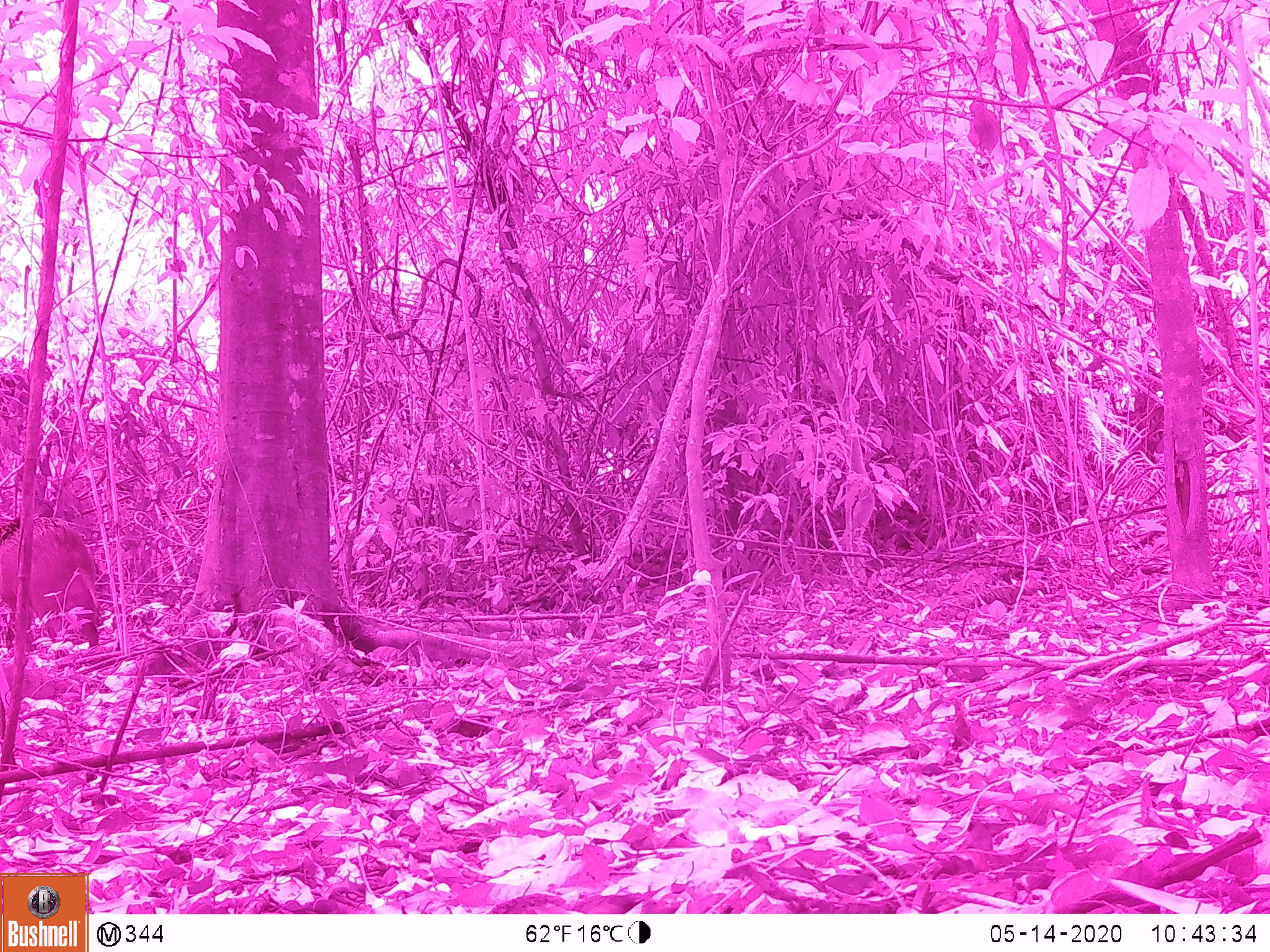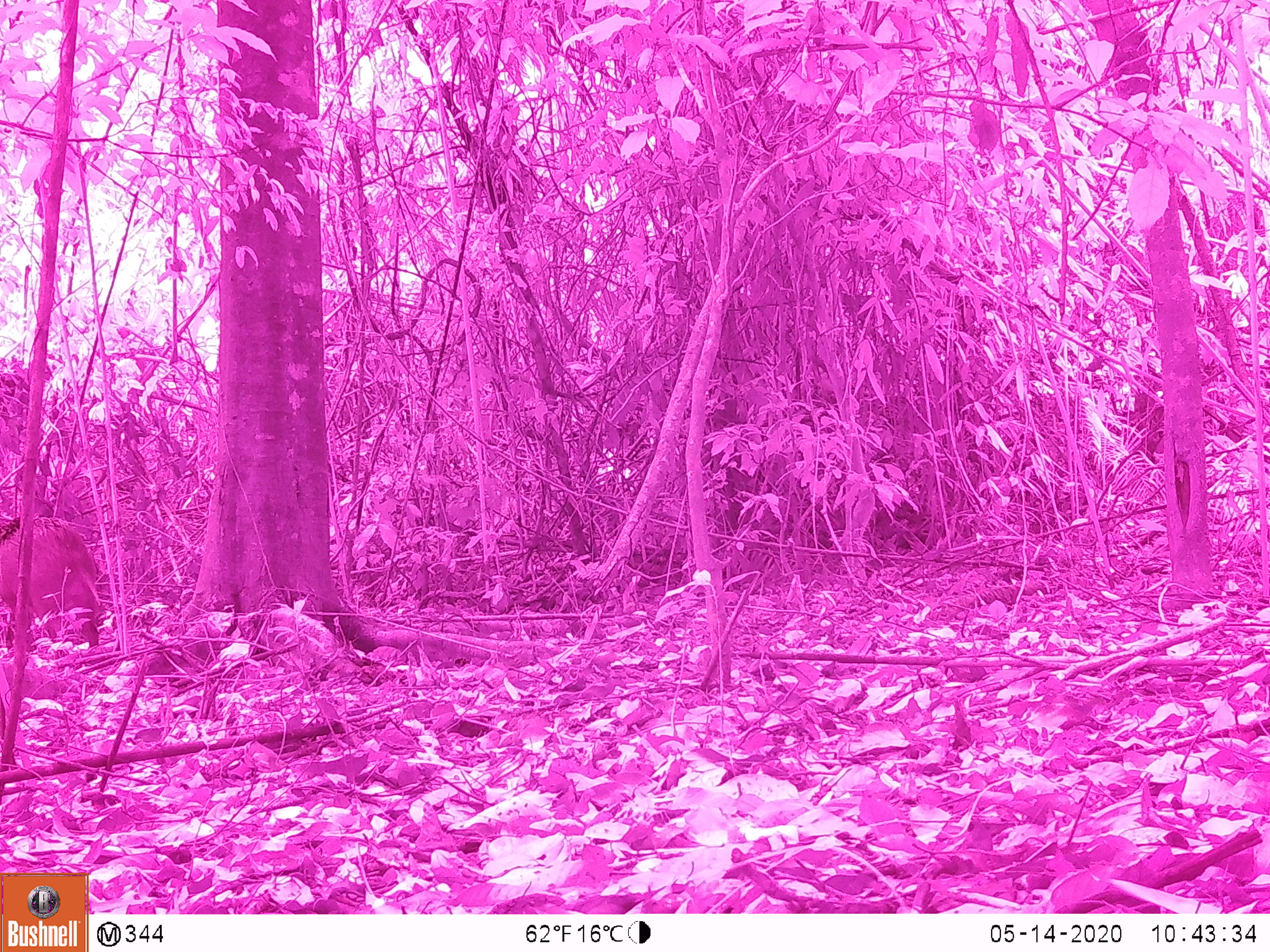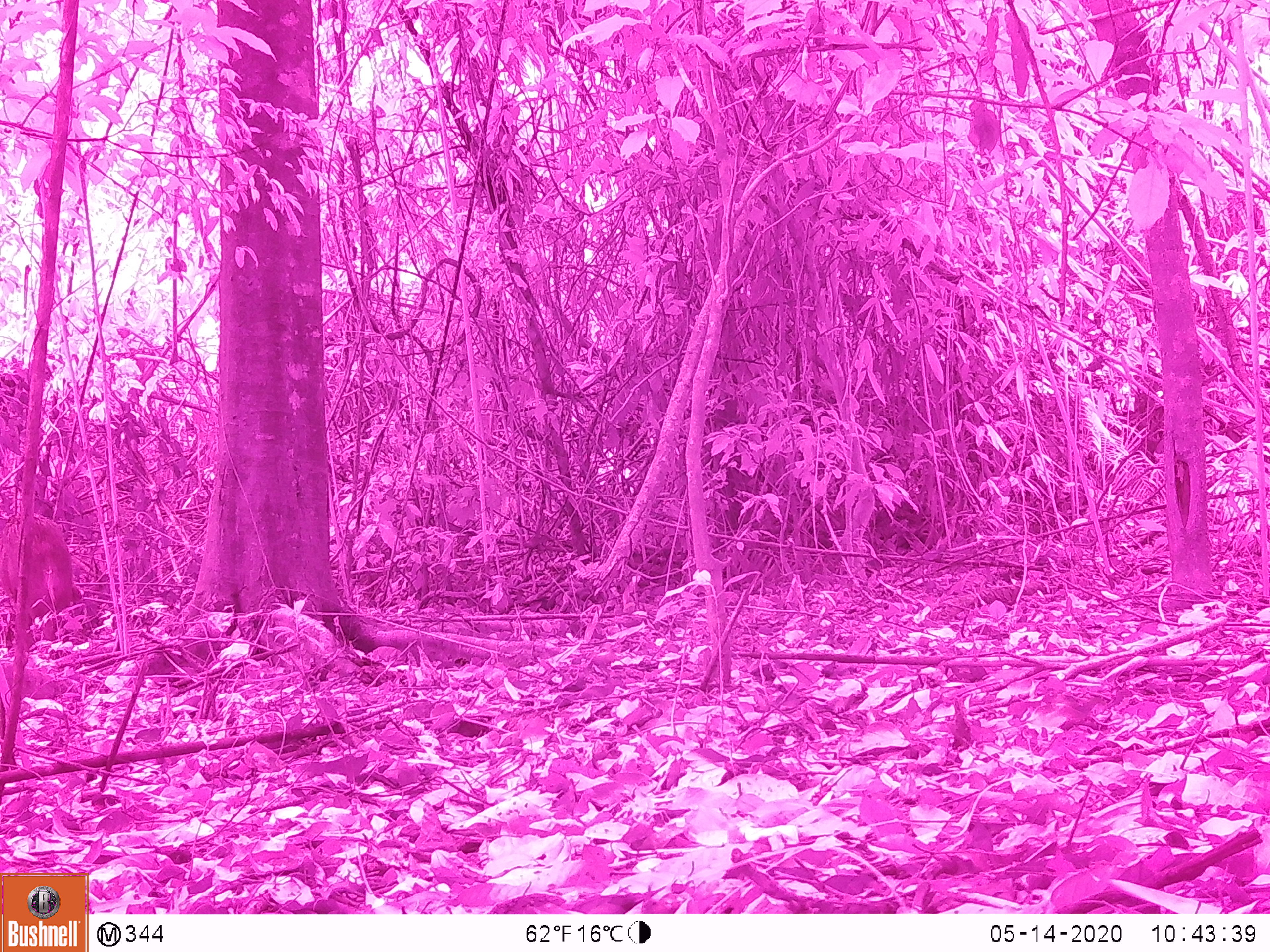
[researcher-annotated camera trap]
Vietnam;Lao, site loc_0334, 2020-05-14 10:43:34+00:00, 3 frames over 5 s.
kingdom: Animalia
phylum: Chordata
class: Mammalia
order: Artiodactyla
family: Suidae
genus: Sus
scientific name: Sus scrofa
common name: eurasian wild pig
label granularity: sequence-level